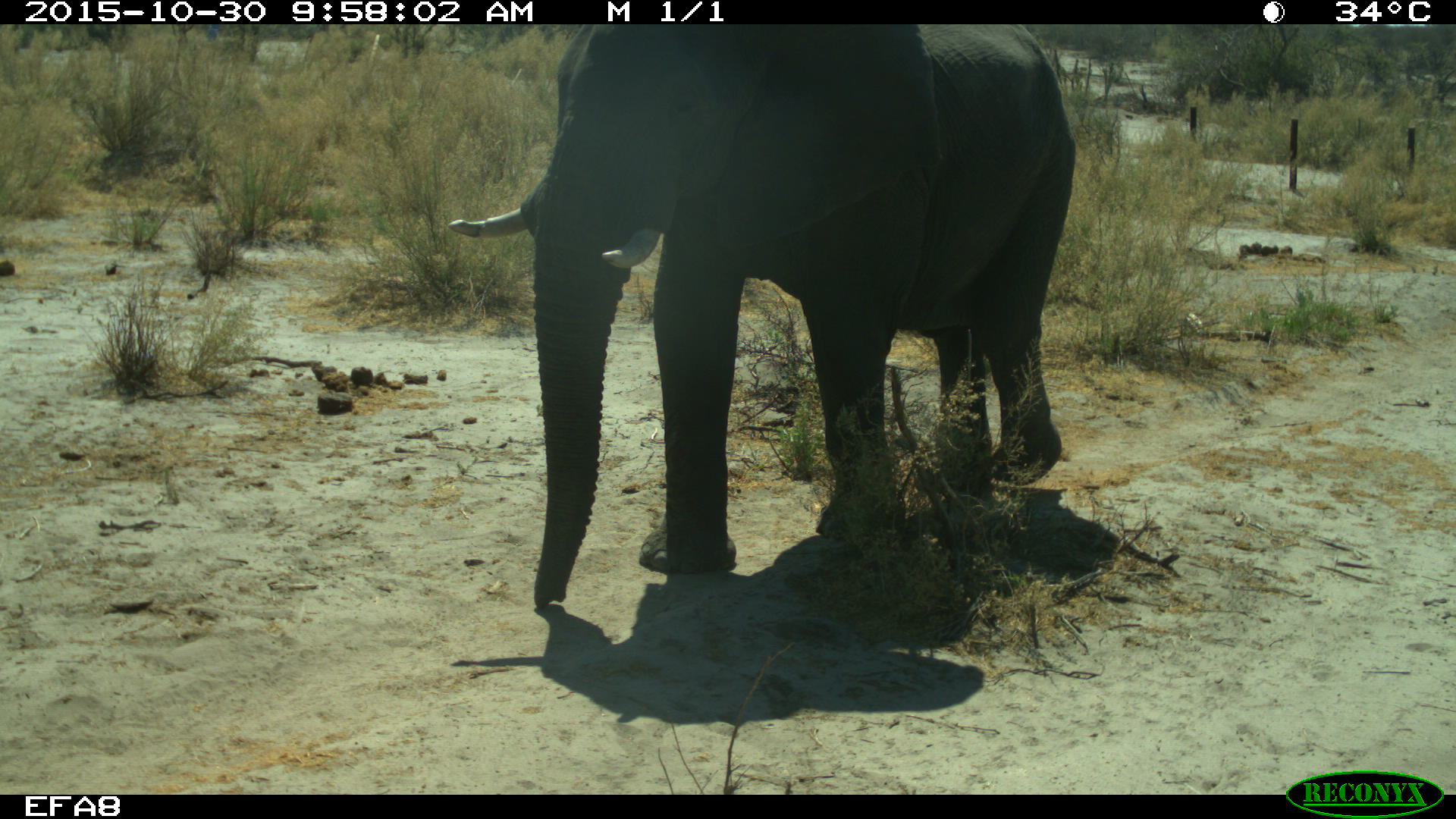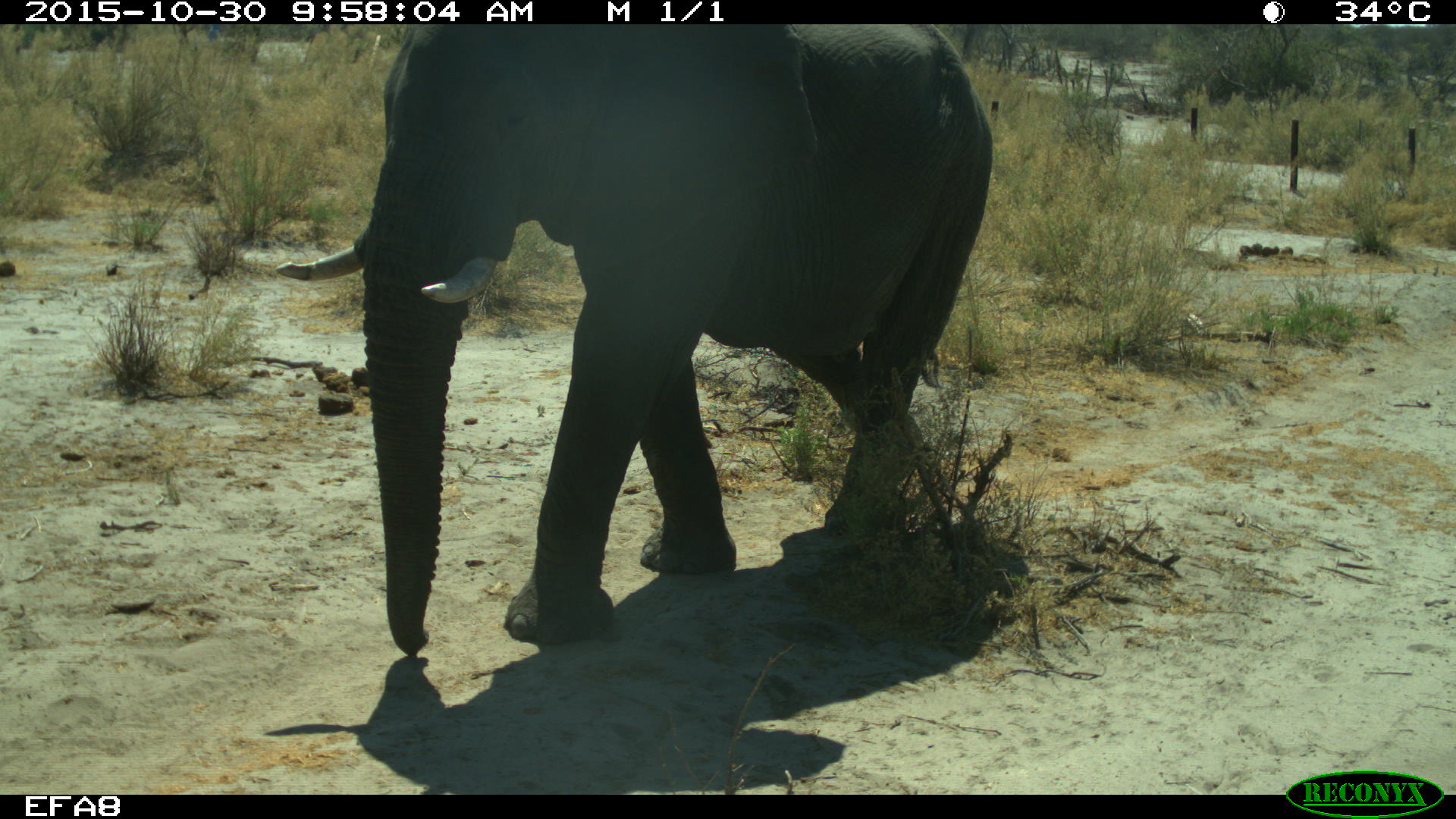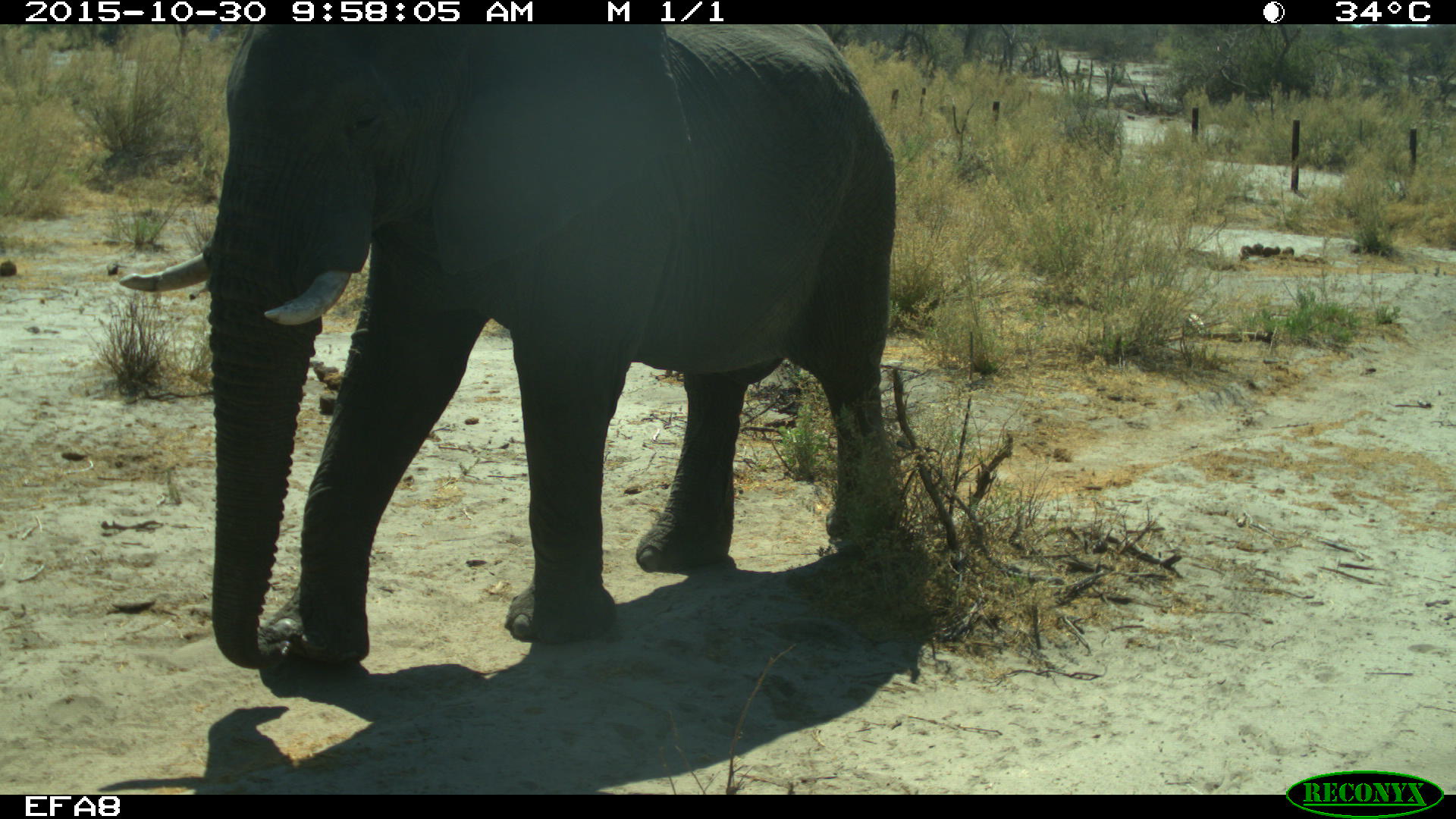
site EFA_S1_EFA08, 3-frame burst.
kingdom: Animalia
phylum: Chordata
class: Mammalia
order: Proboscidea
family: Elephantidae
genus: Loxodonta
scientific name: Loxodonta africana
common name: african bush elephant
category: elephant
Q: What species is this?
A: Elephant (african bush elephant) (Loxodonta africana).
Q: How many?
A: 1.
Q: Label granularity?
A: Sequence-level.